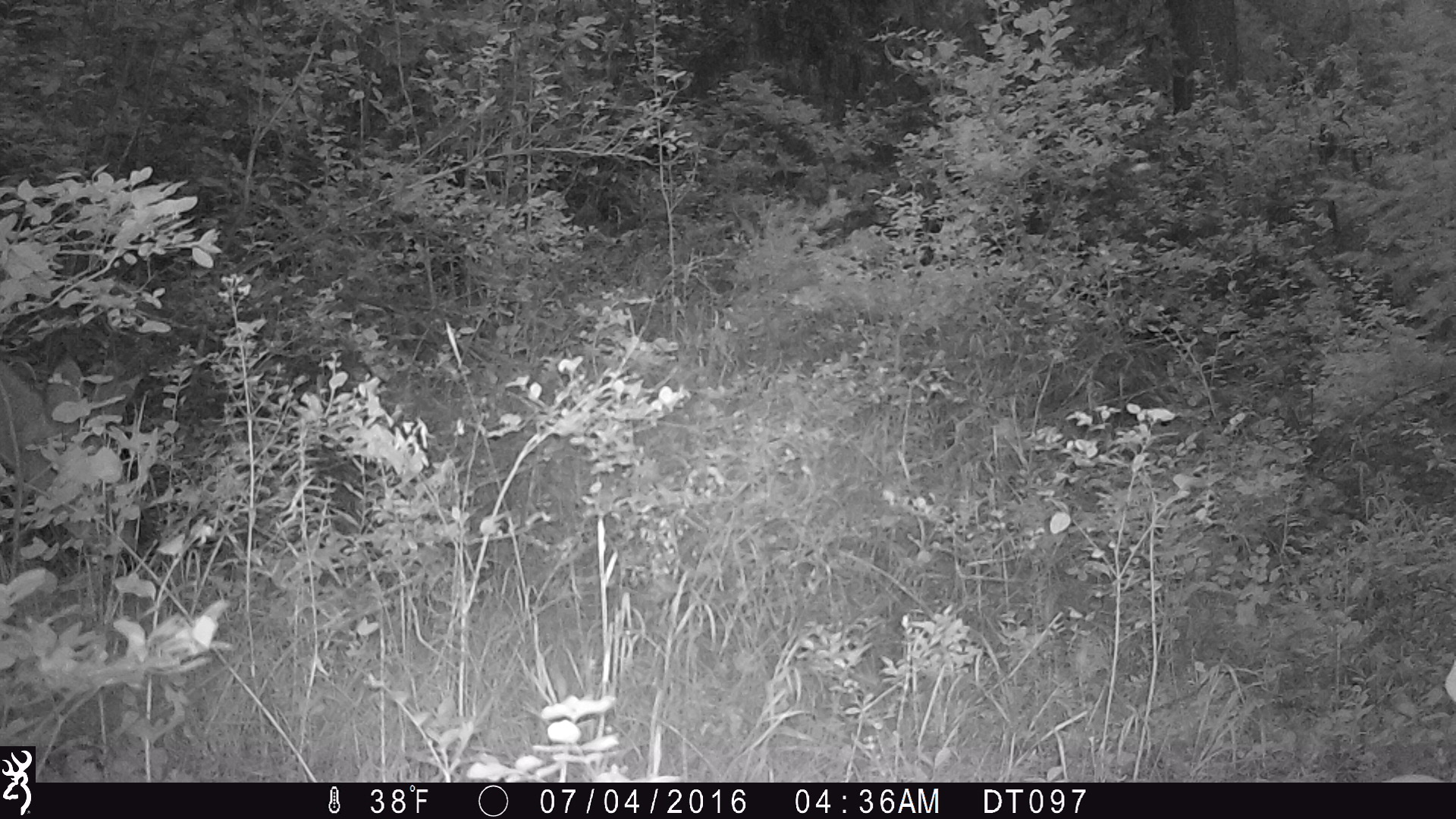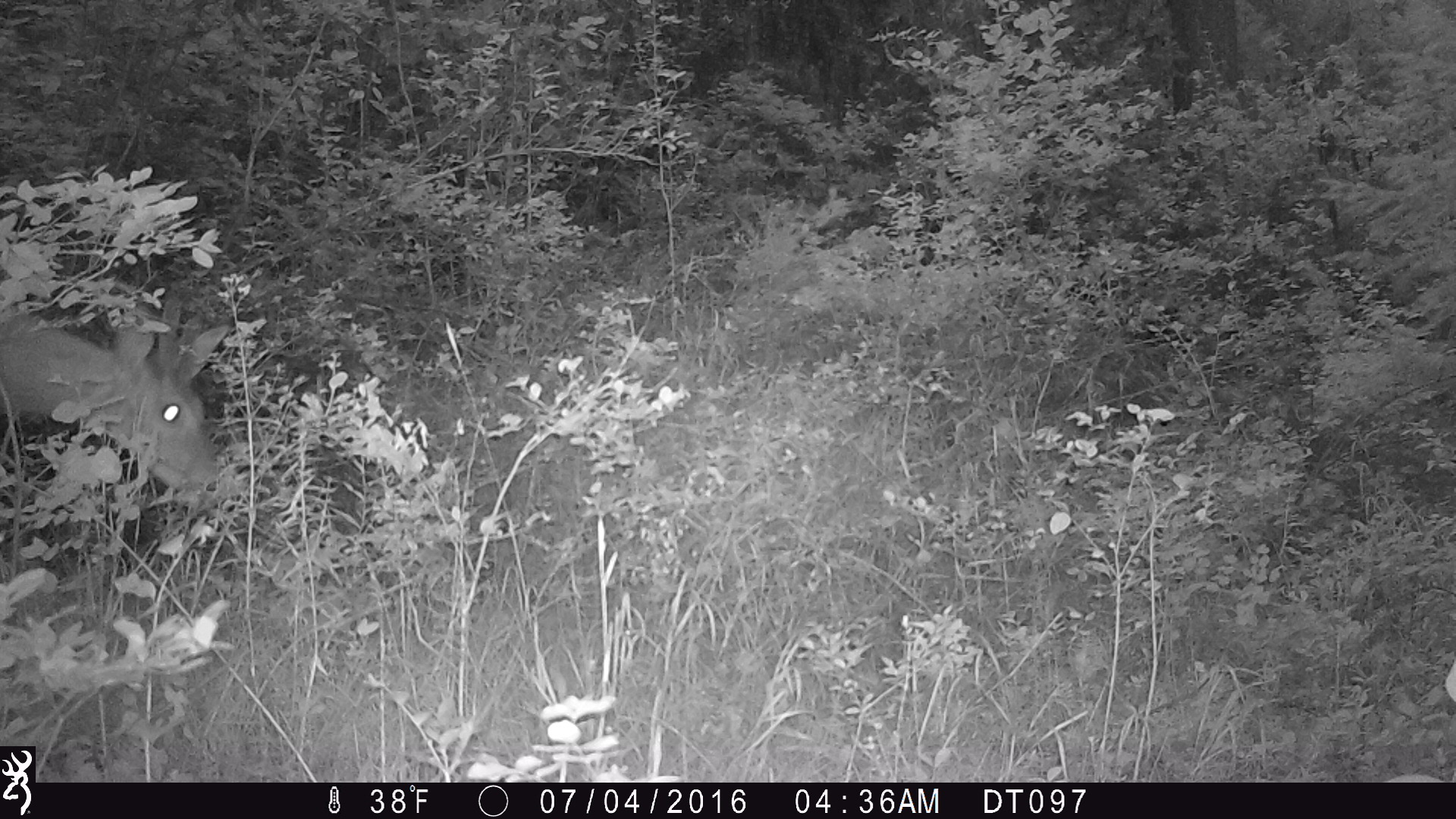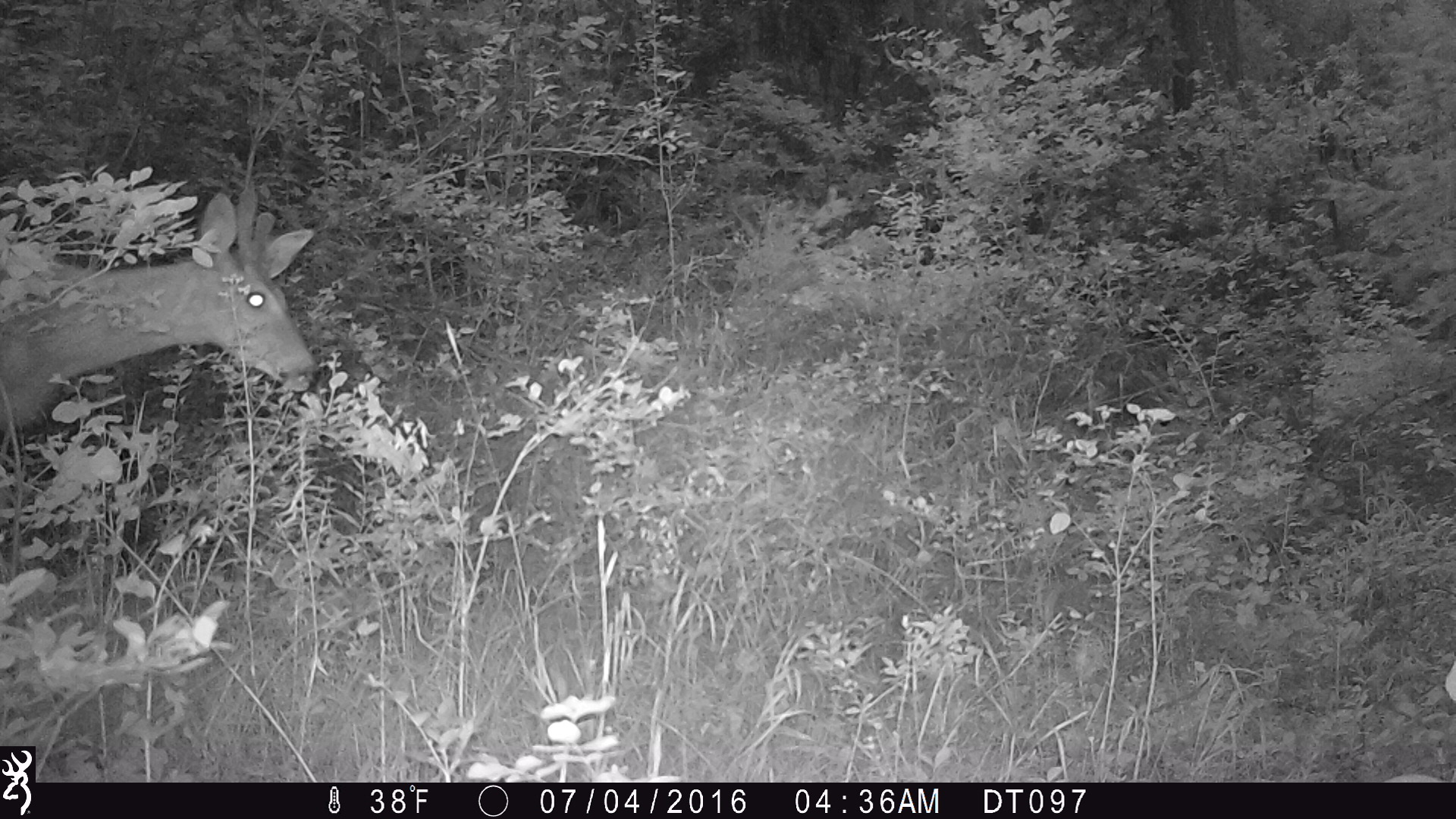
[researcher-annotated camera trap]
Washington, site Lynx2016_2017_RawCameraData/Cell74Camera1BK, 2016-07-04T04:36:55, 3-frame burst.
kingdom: Animalia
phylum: Chordata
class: Mammalia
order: Artiodactyla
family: Cervidae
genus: Odocoileus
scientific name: Odocoileus virginianus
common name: white-tailed deer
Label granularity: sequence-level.